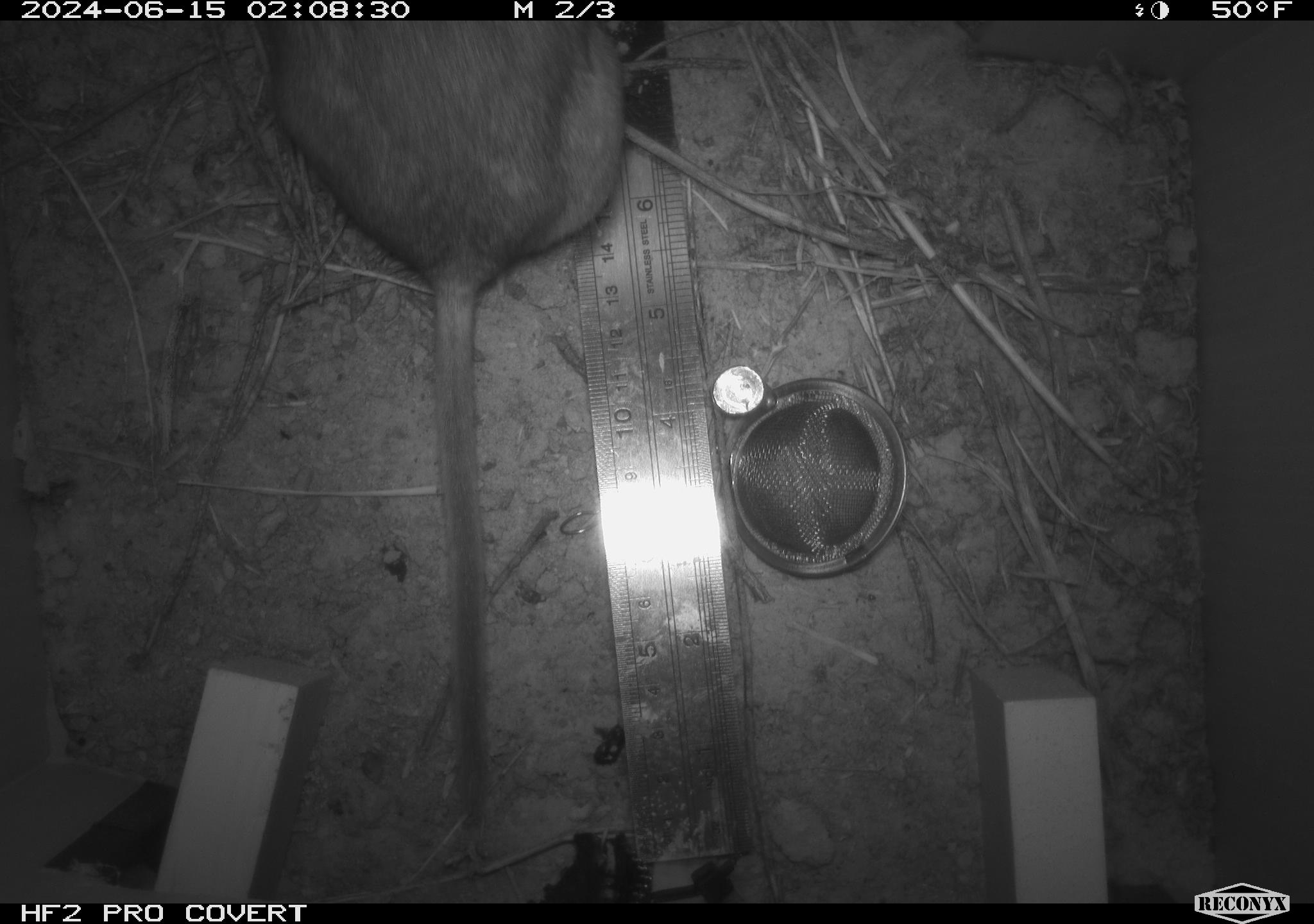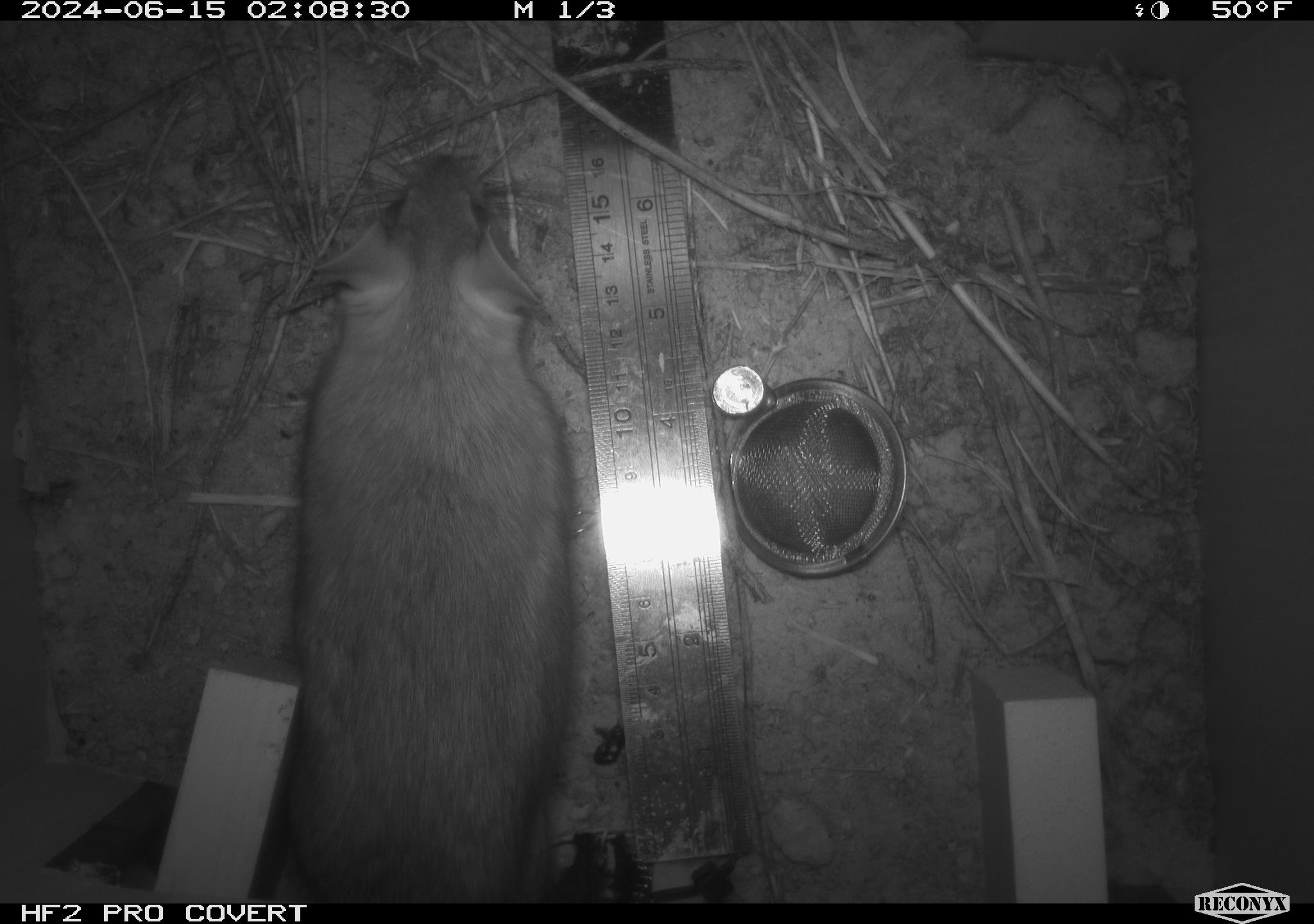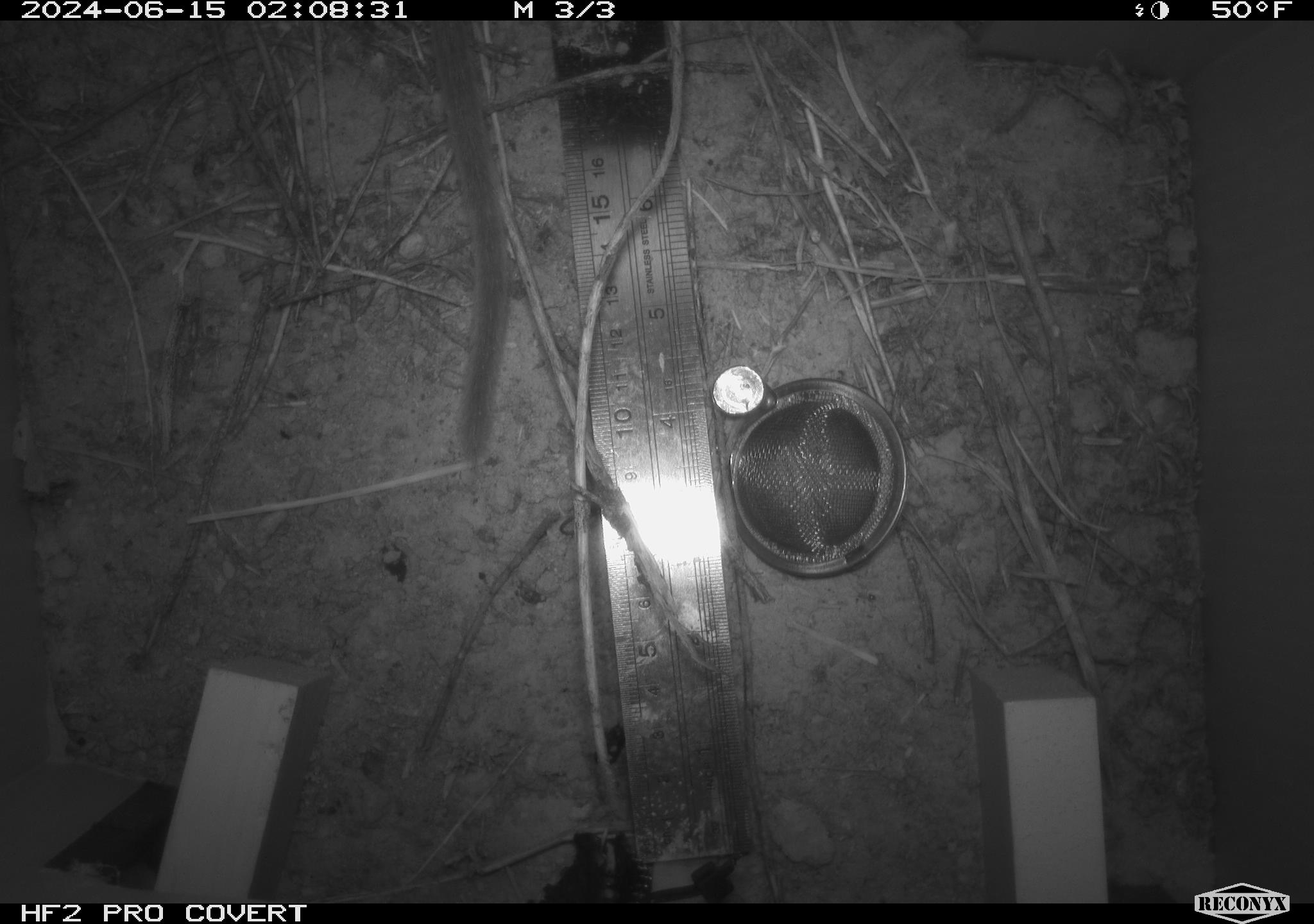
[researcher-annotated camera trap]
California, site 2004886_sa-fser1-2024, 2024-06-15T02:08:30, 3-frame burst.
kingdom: Animalia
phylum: Chordata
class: Mammalia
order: Rodentia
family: Sciuridae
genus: Neotamias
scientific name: Neotamias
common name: western chipmunks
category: neotamias species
Neotamias species (western chipmunks) (Neotamias).